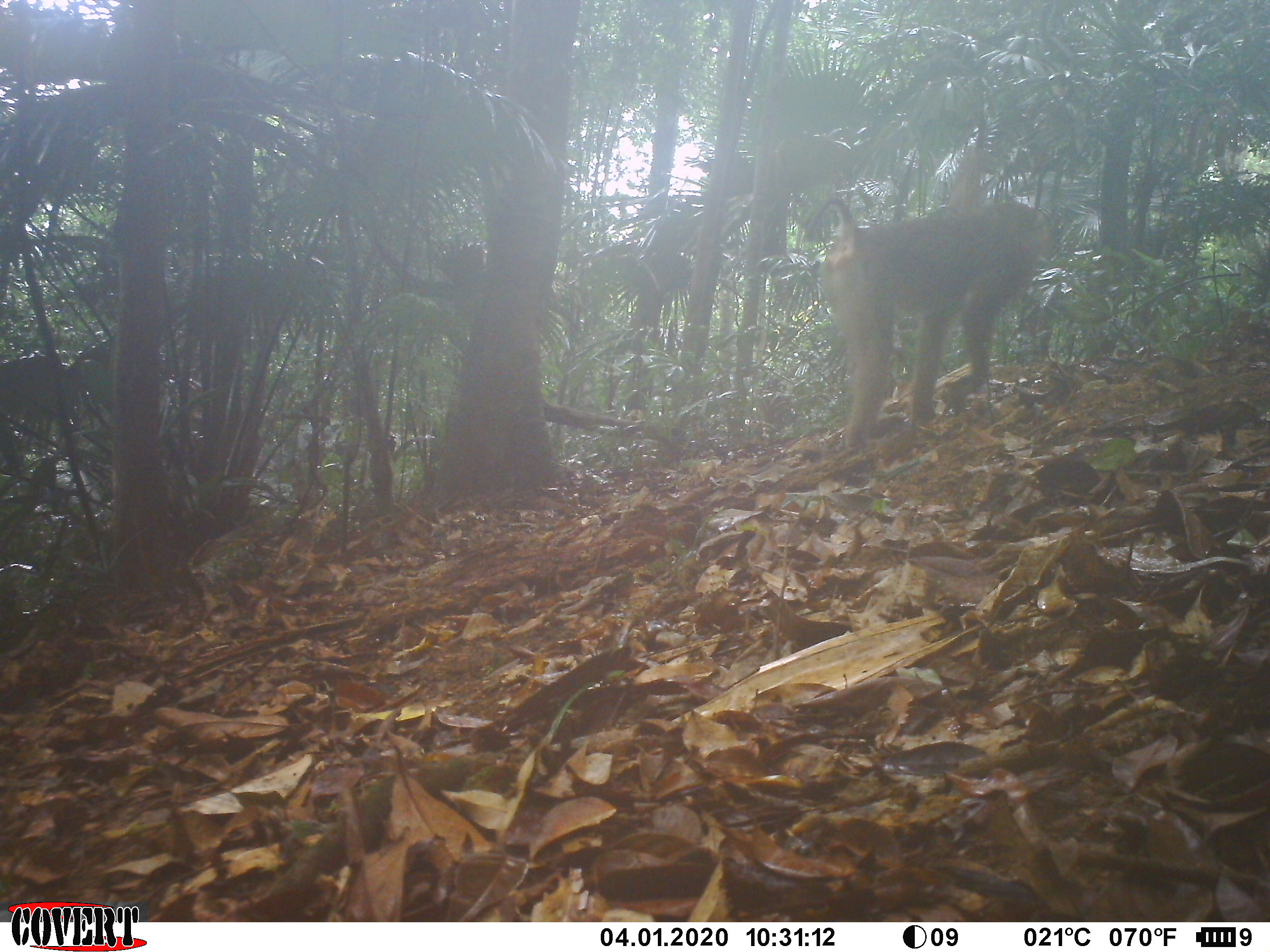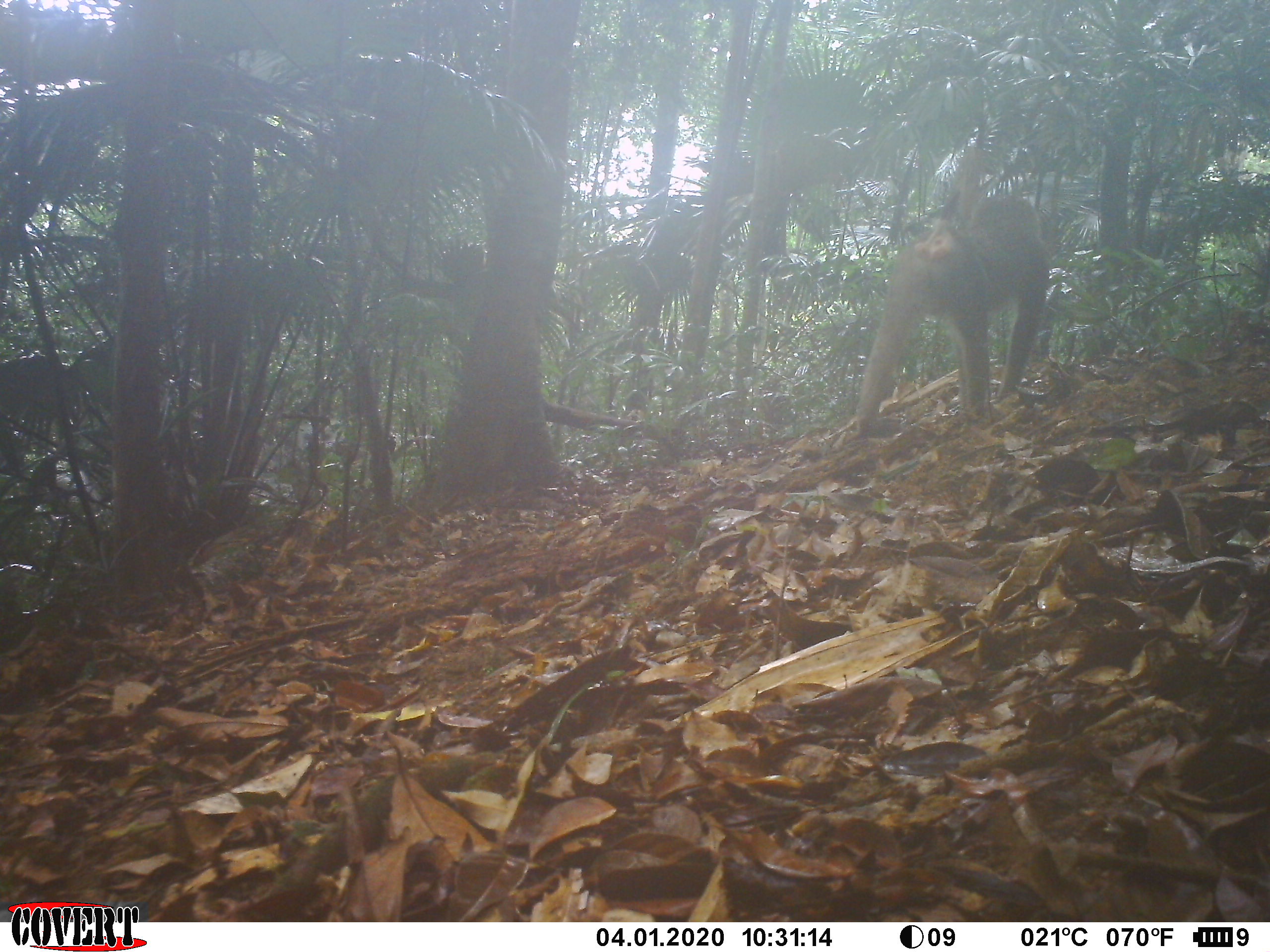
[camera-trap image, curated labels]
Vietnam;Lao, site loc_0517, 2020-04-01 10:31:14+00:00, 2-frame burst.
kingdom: Animalia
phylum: Chordata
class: Mammalia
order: Primates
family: Cercopithecidae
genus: Macaca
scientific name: Macaca nemestrina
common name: pig-tailed macaque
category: pig tailed macaque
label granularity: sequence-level